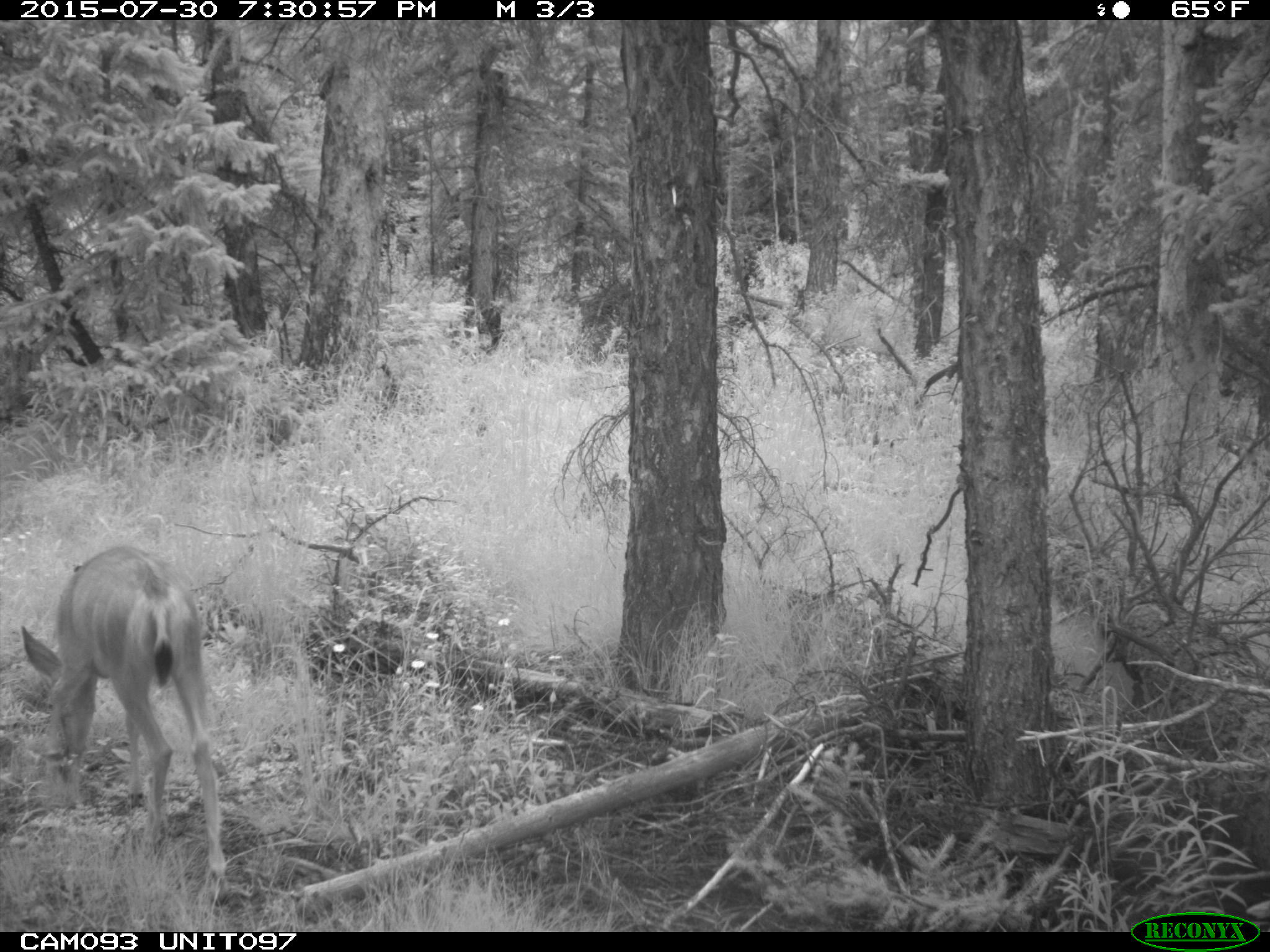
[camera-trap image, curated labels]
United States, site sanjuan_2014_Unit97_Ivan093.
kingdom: Animalia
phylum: Chordata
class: Mammalia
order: Artiodactyla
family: Cervidae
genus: Odocoileus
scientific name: Odocoileus hemionus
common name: mule deer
Odocoileus hemionus (mule deer).